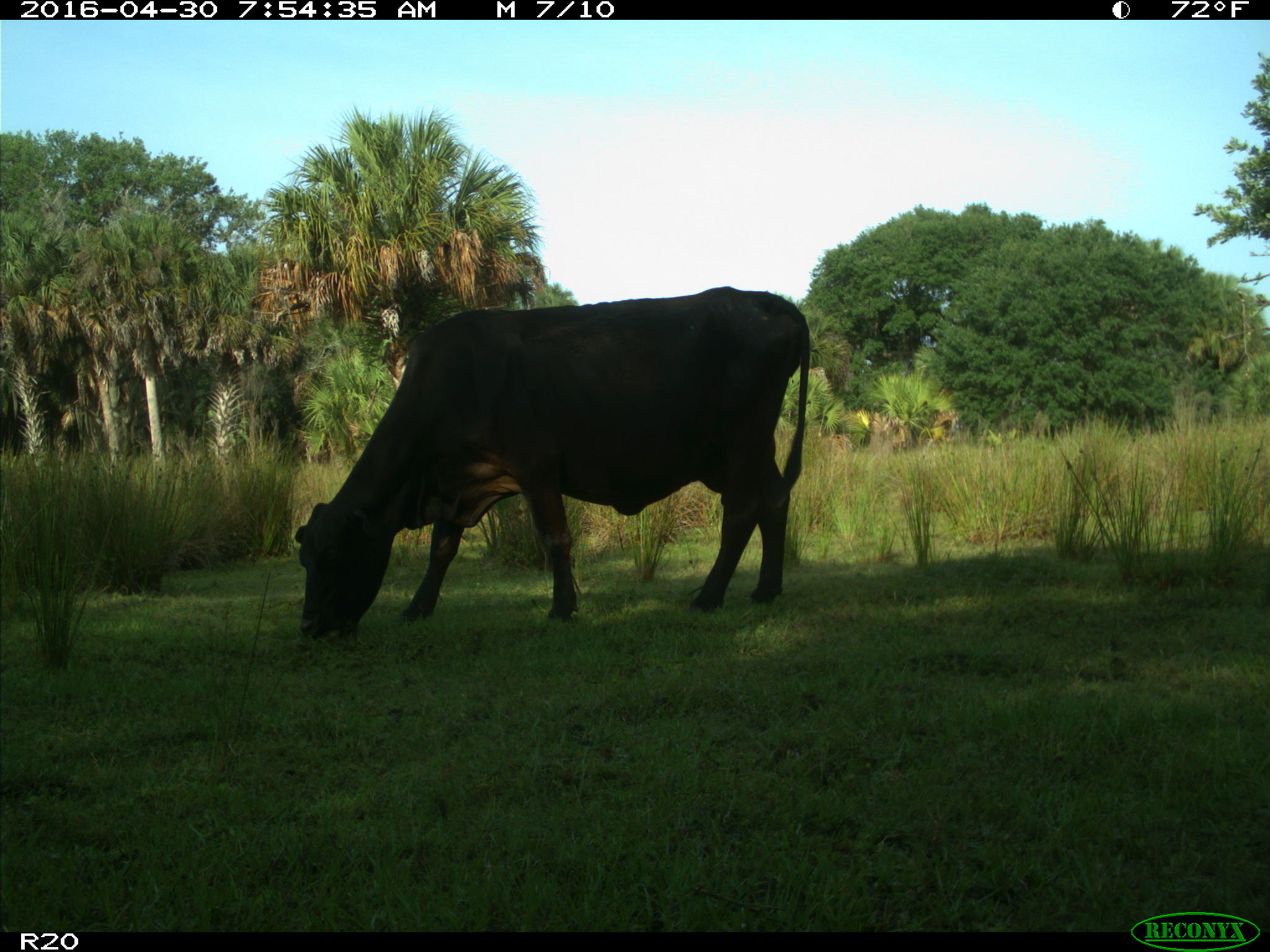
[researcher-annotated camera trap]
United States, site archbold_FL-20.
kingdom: Animalia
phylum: Chordata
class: Mammalia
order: Artiodactyla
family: Bovidae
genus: Bos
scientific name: Bos taurus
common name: domestic cow